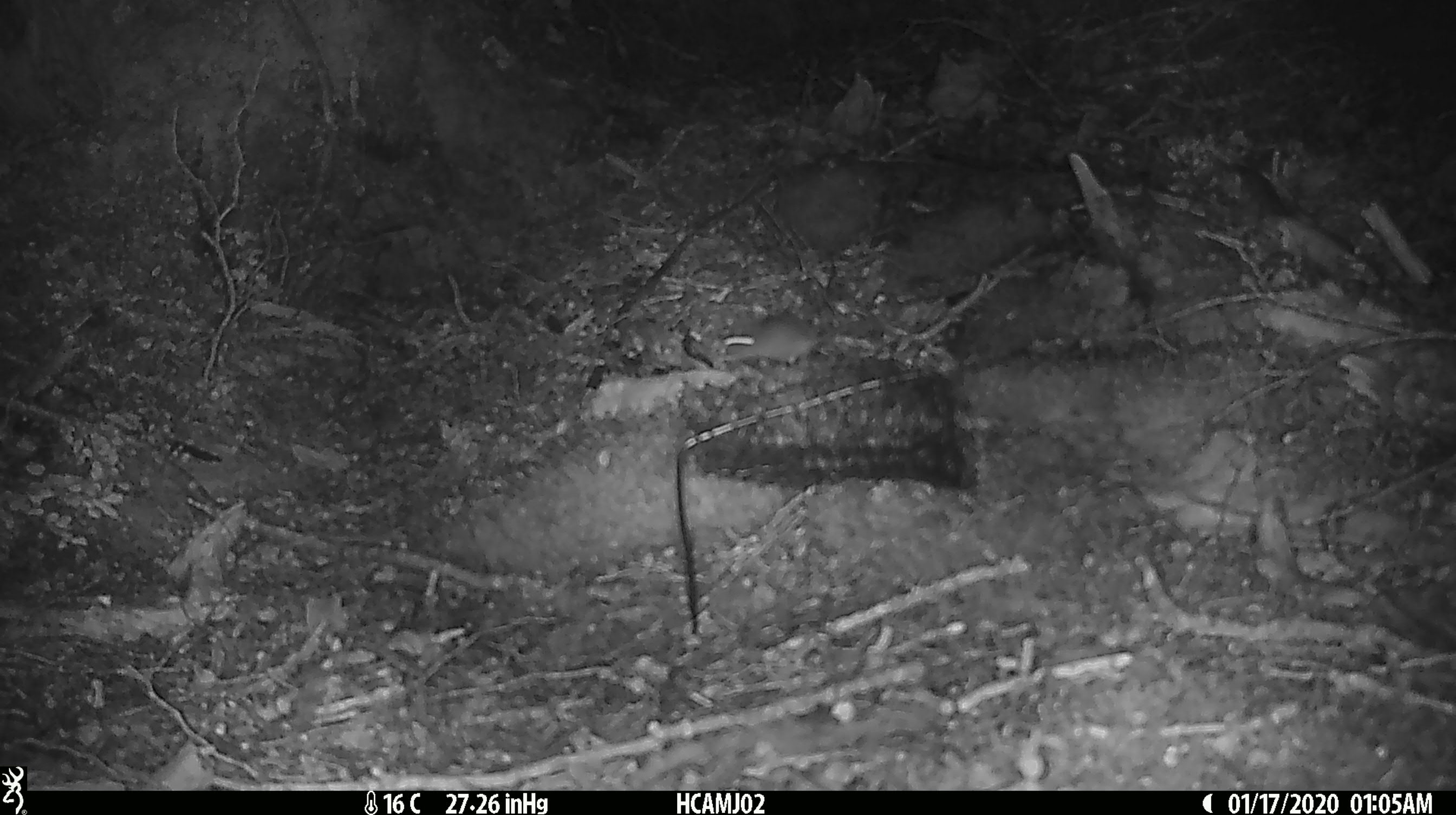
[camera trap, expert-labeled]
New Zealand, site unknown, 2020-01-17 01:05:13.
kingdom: Animalia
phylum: Chordata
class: Mammalia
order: Rodentia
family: Muridae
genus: Mus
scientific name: Mus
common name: mouse